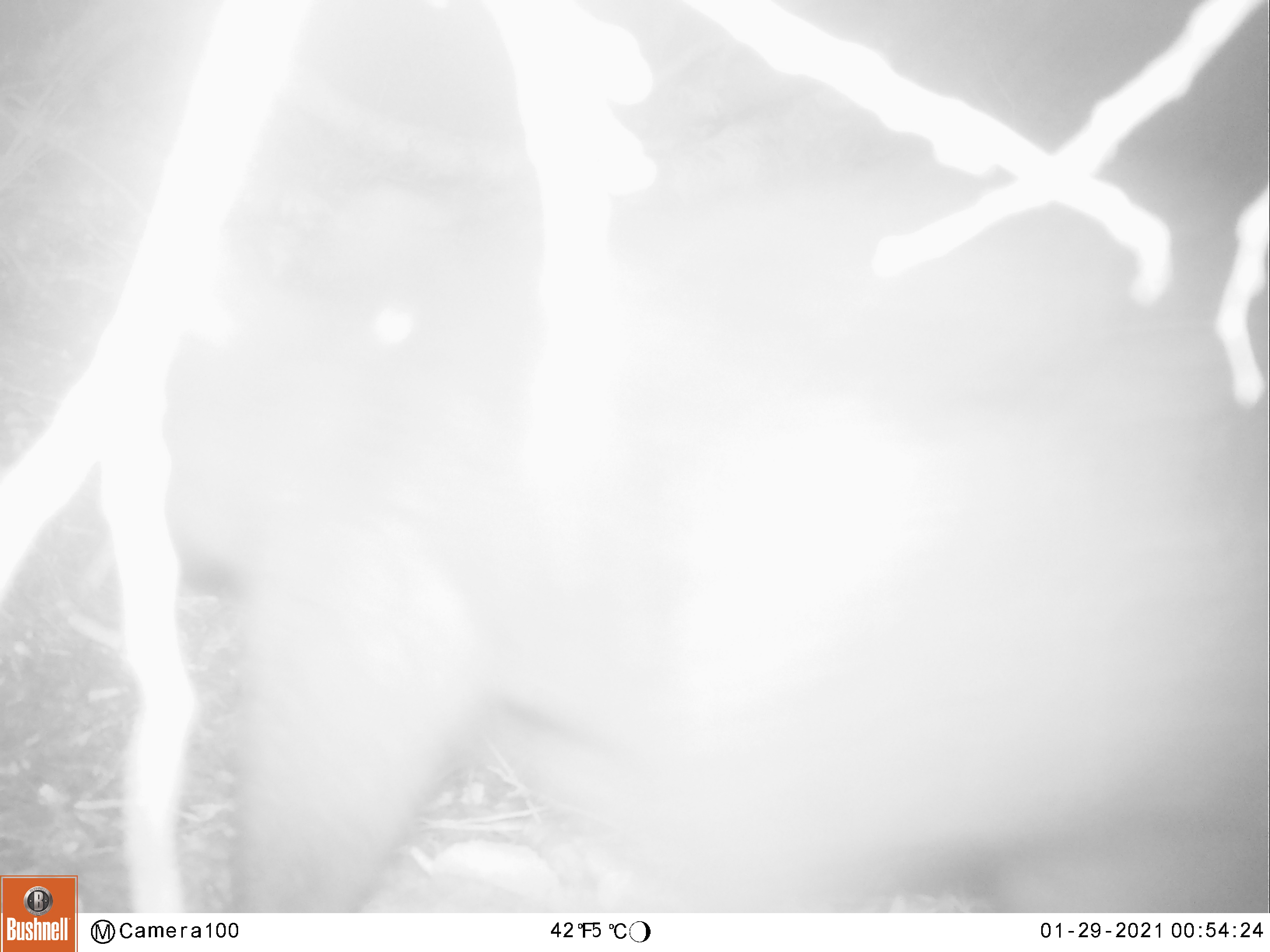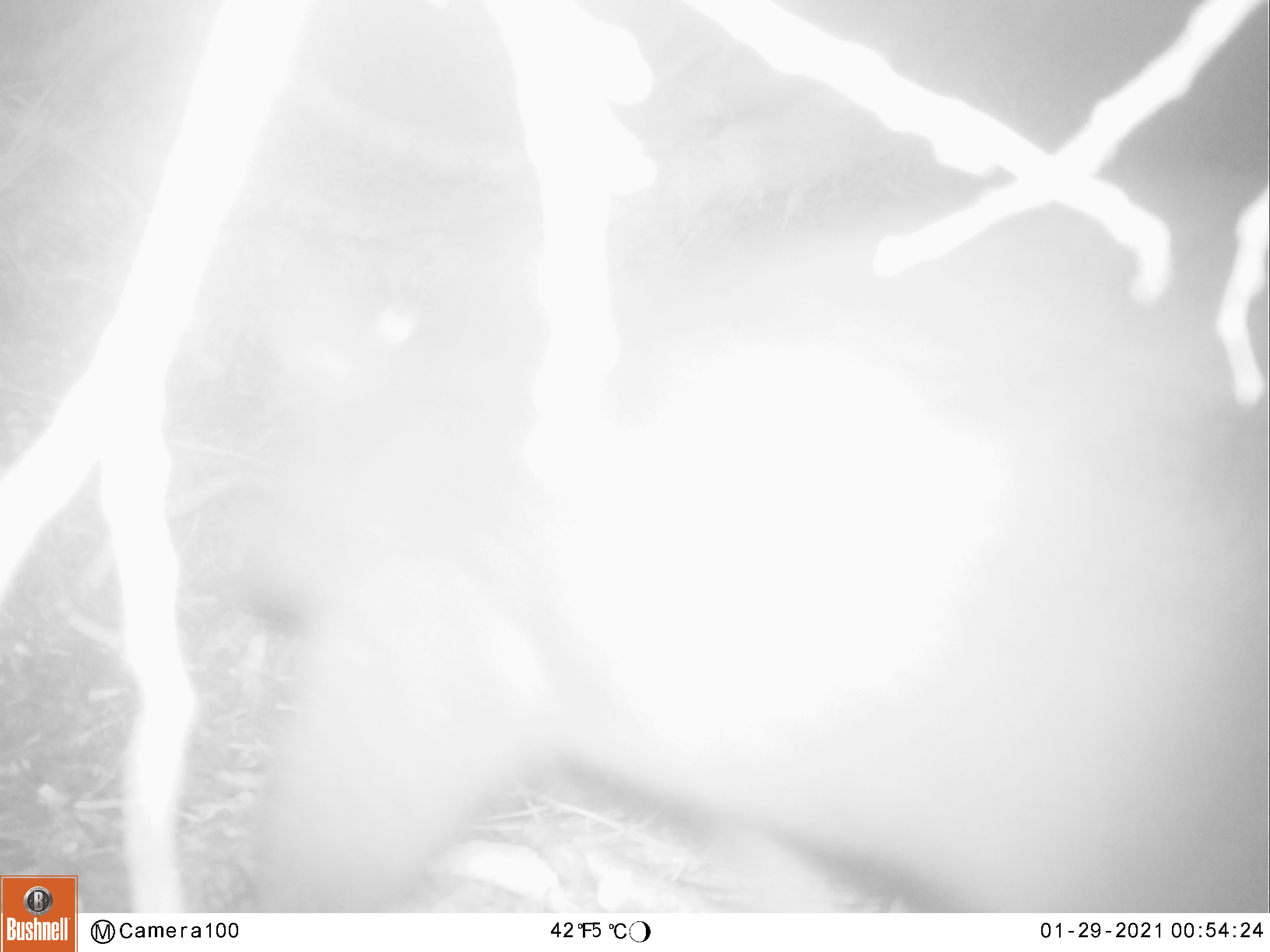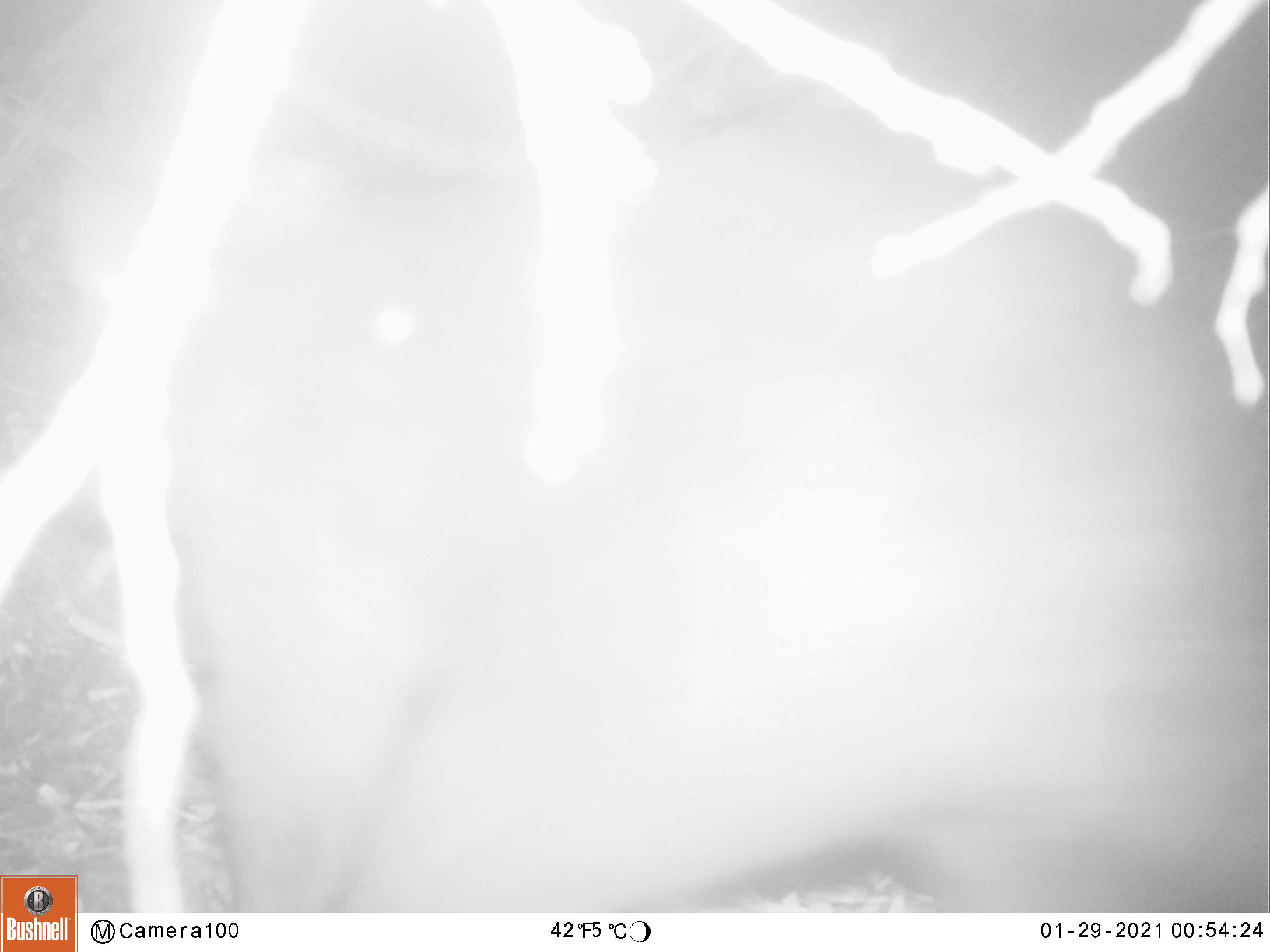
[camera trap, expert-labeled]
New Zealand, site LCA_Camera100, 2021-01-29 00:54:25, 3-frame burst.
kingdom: Animalia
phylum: Chordata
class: Mammalia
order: Diprotodontia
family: Phalangeridae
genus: Trichosurus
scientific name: Trichosurus vulpecula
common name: common brushtail possum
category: possum